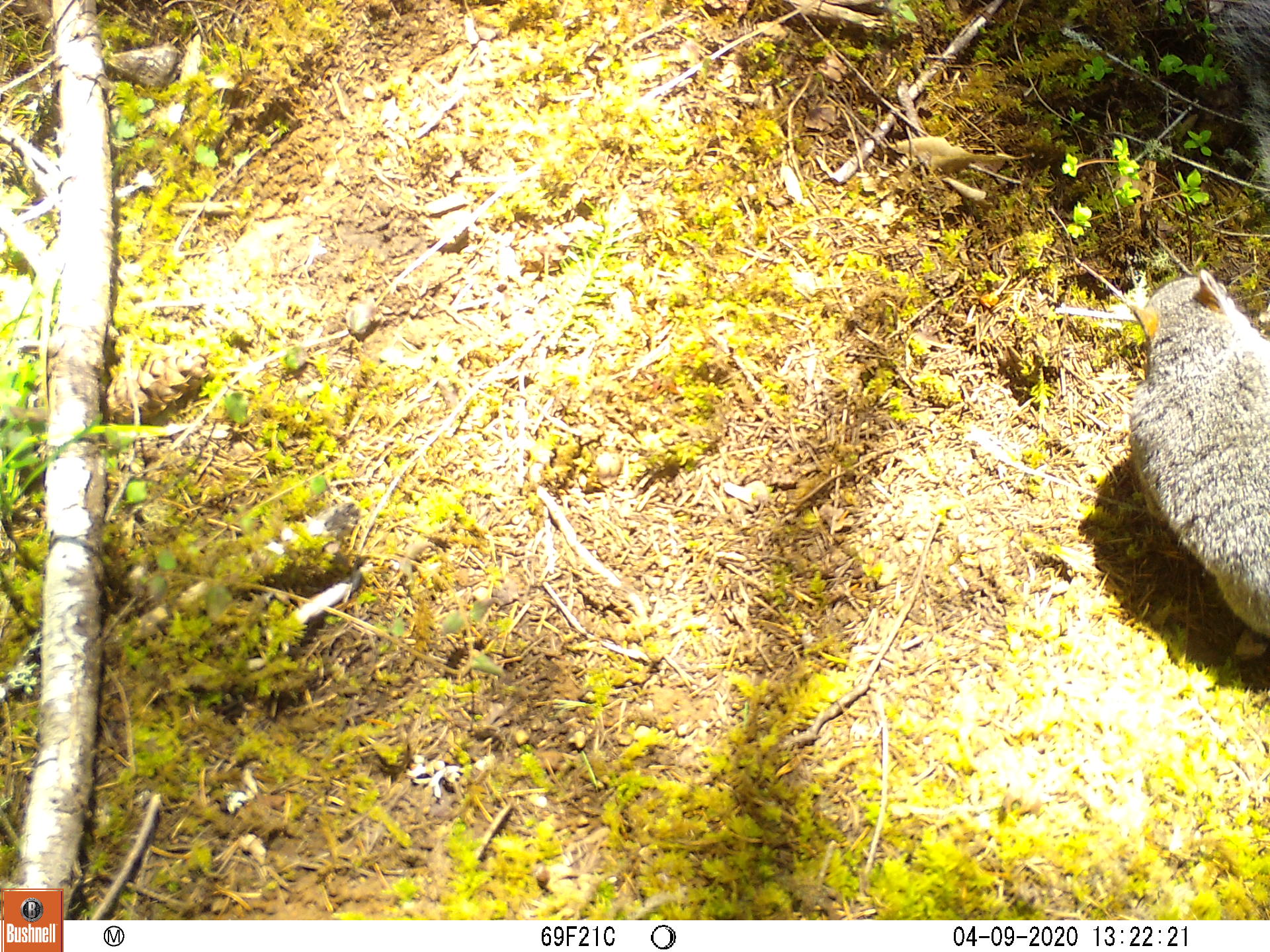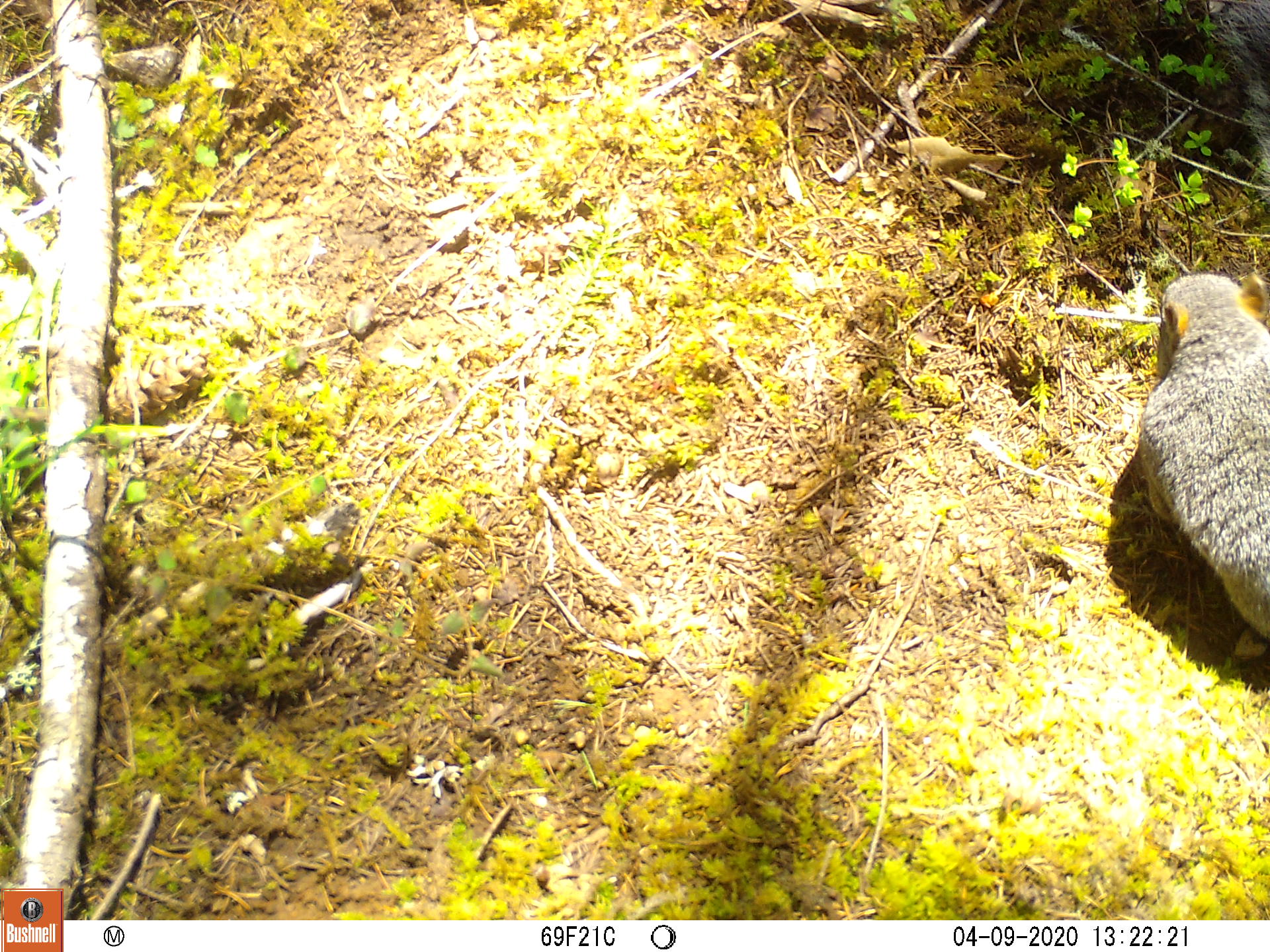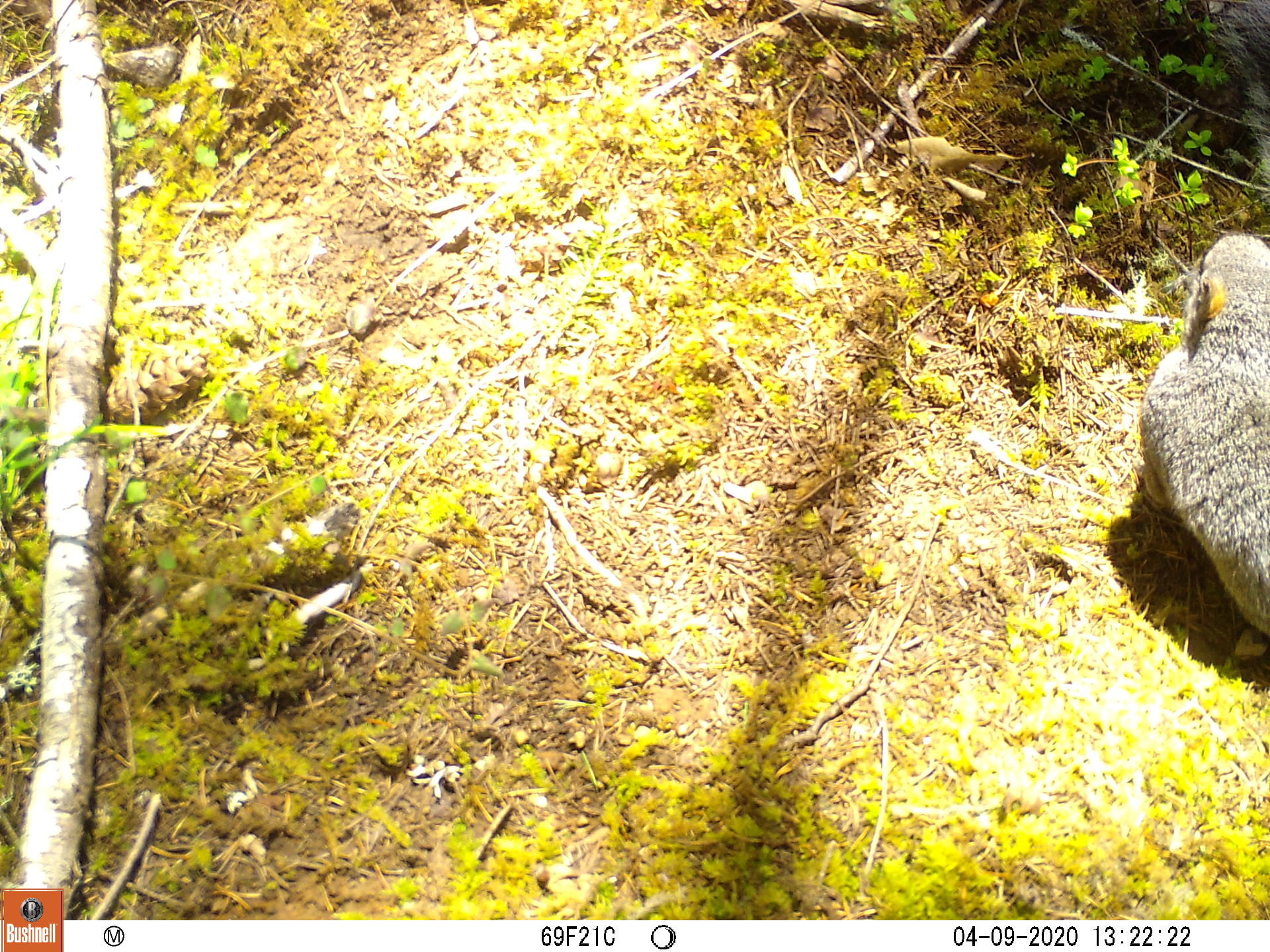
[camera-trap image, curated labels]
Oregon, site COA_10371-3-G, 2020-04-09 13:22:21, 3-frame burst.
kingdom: Animalia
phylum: Chordata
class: Mammalia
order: Rodentia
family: Sciuridae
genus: Sciurus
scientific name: Sciurus griseus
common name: western gray squirrel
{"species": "western gray squirrel (Sciurus griseus)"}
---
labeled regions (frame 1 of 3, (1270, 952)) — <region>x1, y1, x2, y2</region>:
western gray squirrel: <region>1105, 254, 1264, 666</region>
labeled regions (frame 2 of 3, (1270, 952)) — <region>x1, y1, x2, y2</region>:
western gray squirrel: <region>1118, 265, 1264, 666</region>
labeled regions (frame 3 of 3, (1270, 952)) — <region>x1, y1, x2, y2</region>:
western gray squirrel: <region>1134, 221, 1262, 668</region>